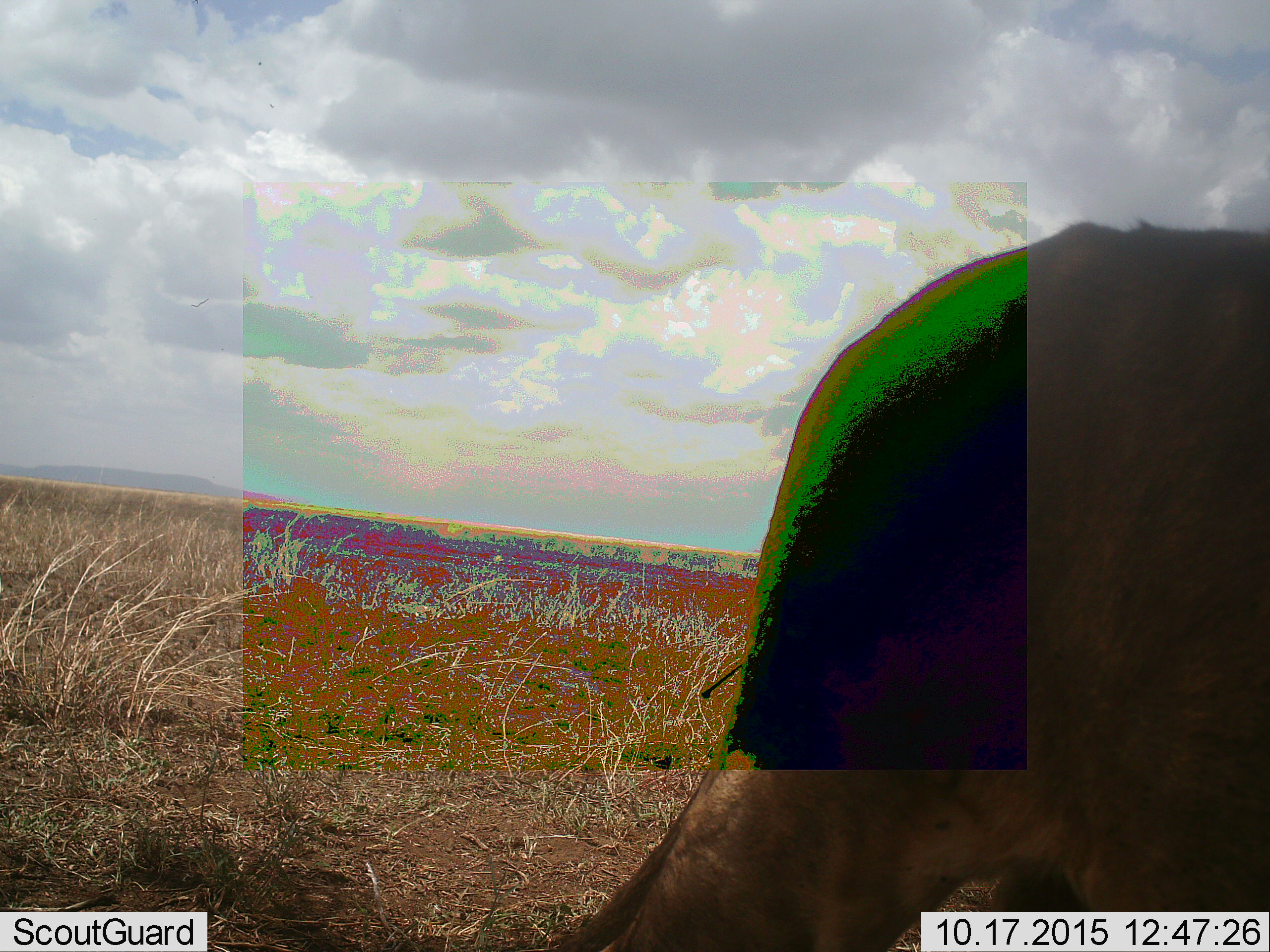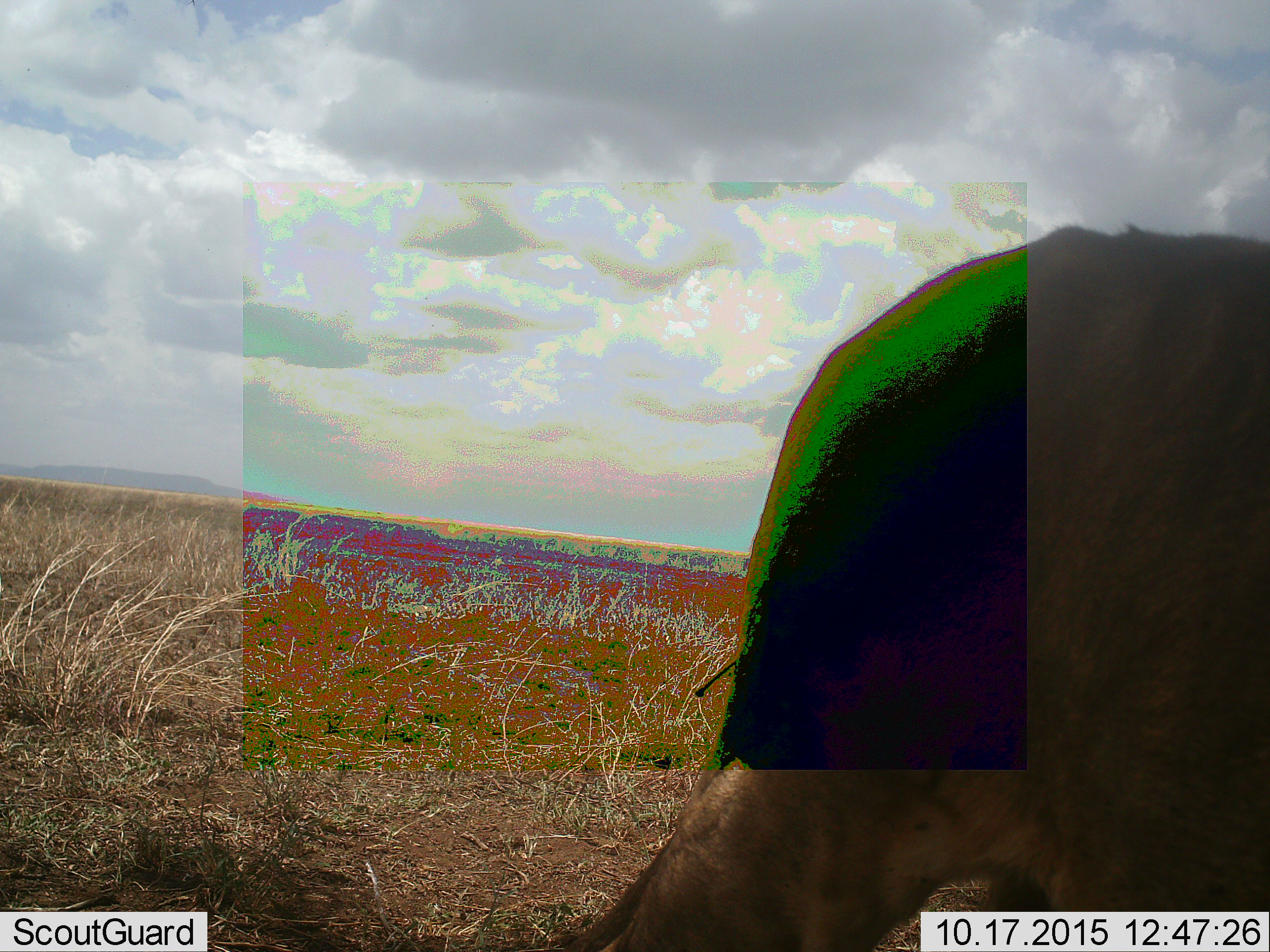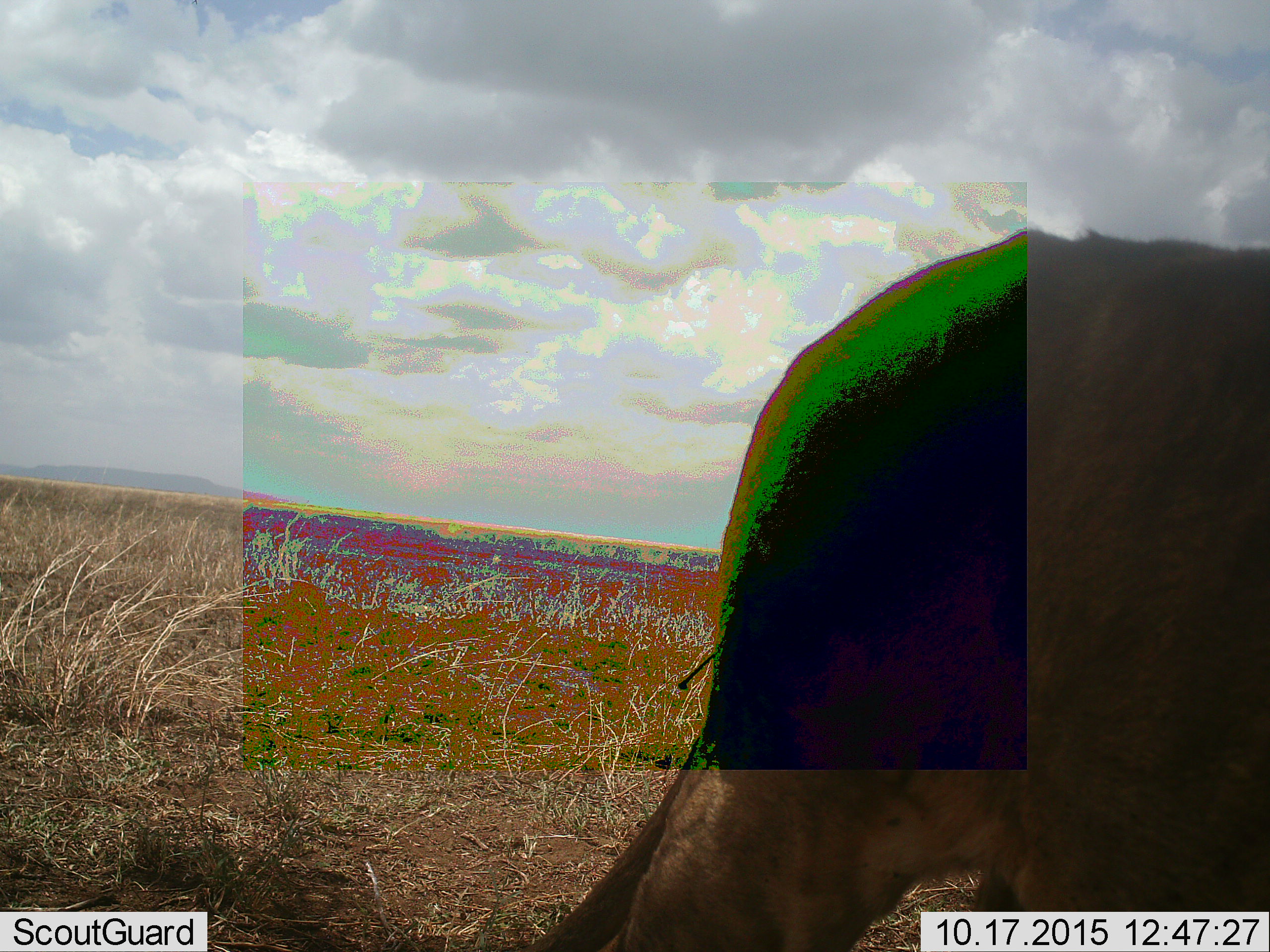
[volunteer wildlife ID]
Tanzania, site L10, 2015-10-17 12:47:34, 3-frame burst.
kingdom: Animalia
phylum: Chordata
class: Mammalia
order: Carnivora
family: Felidae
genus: Panthera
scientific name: Panthera leo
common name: lion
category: lionfemale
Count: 1.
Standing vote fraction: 50%.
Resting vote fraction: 0%.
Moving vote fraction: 50%.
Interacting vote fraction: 0%.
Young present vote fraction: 0%.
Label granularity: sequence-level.